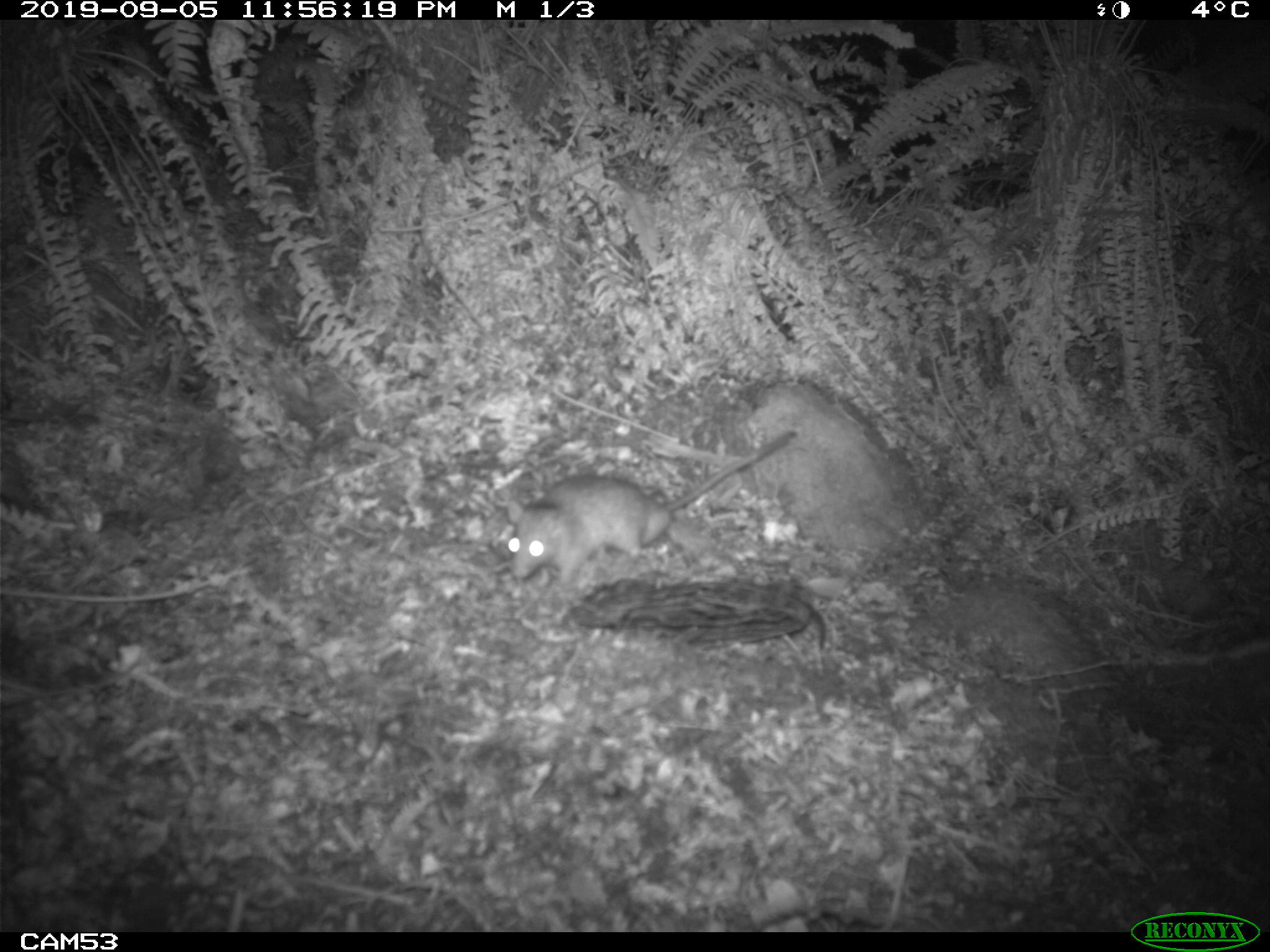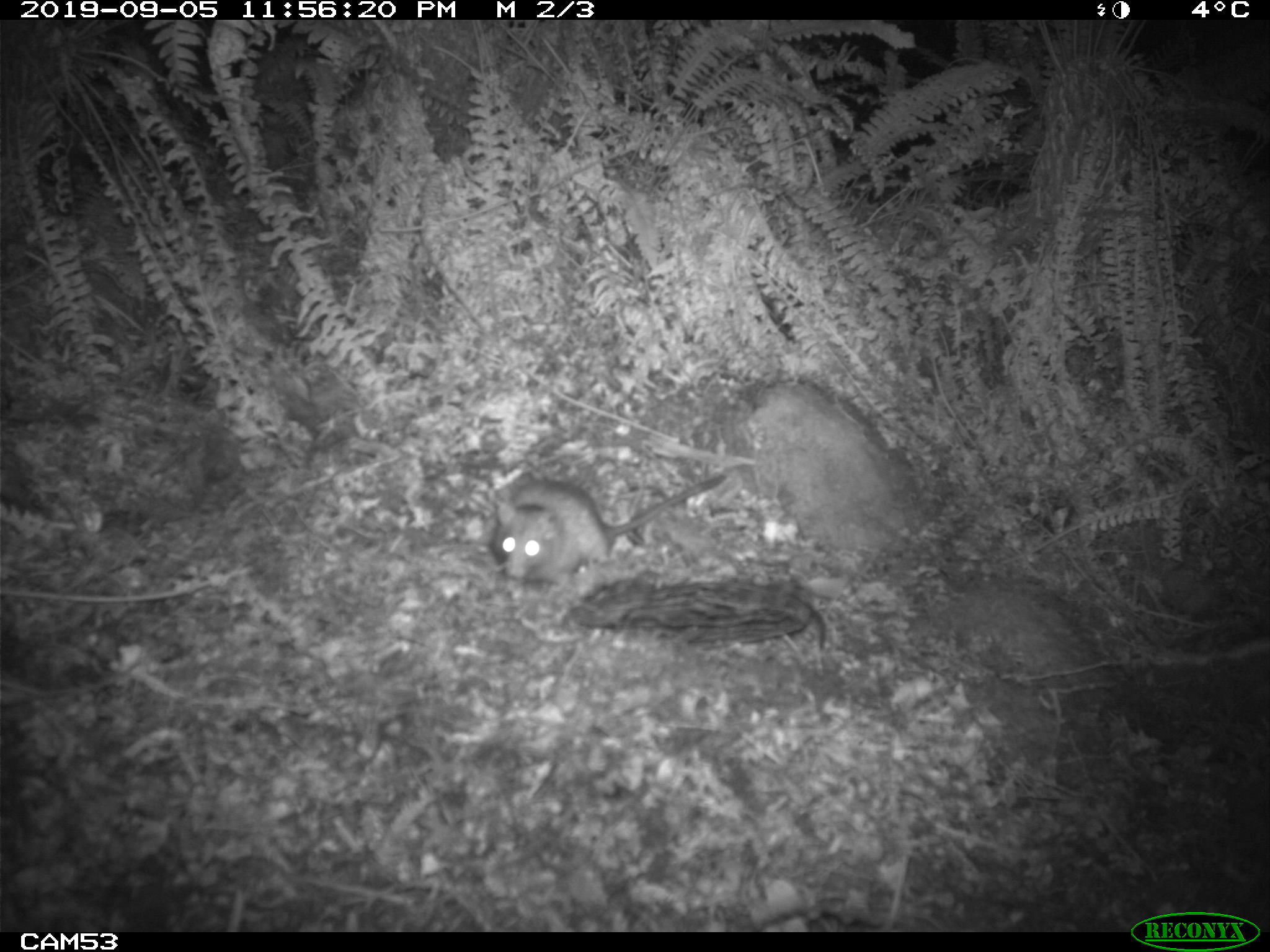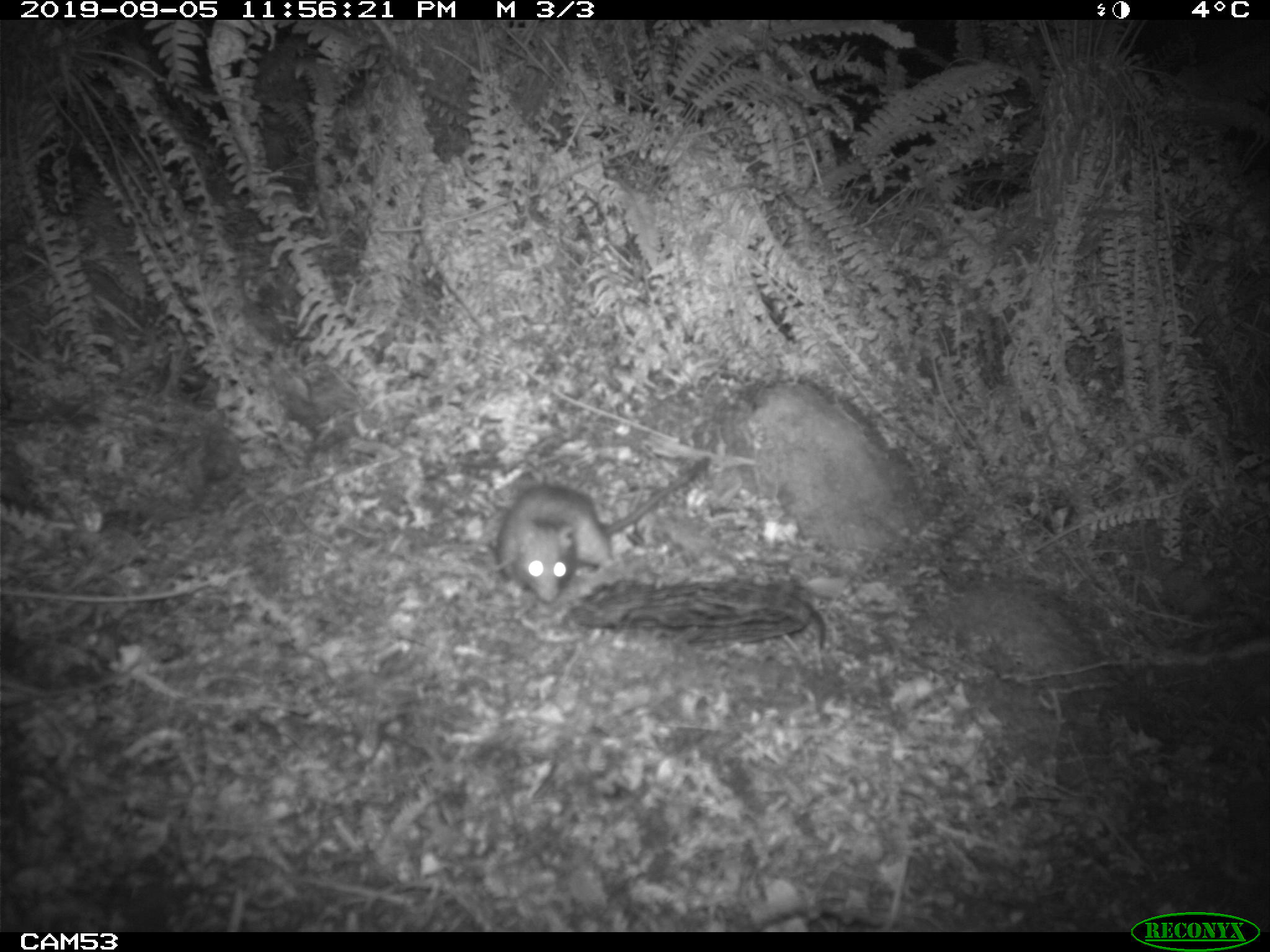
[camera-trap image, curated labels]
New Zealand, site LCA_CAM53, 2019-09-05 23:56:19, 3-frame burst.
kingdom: Animalia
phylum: Chordata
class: Mammalia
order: Rodentia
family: Muridae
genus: Rattus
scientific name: Rattus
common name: rat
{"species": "rat (Rattus)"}